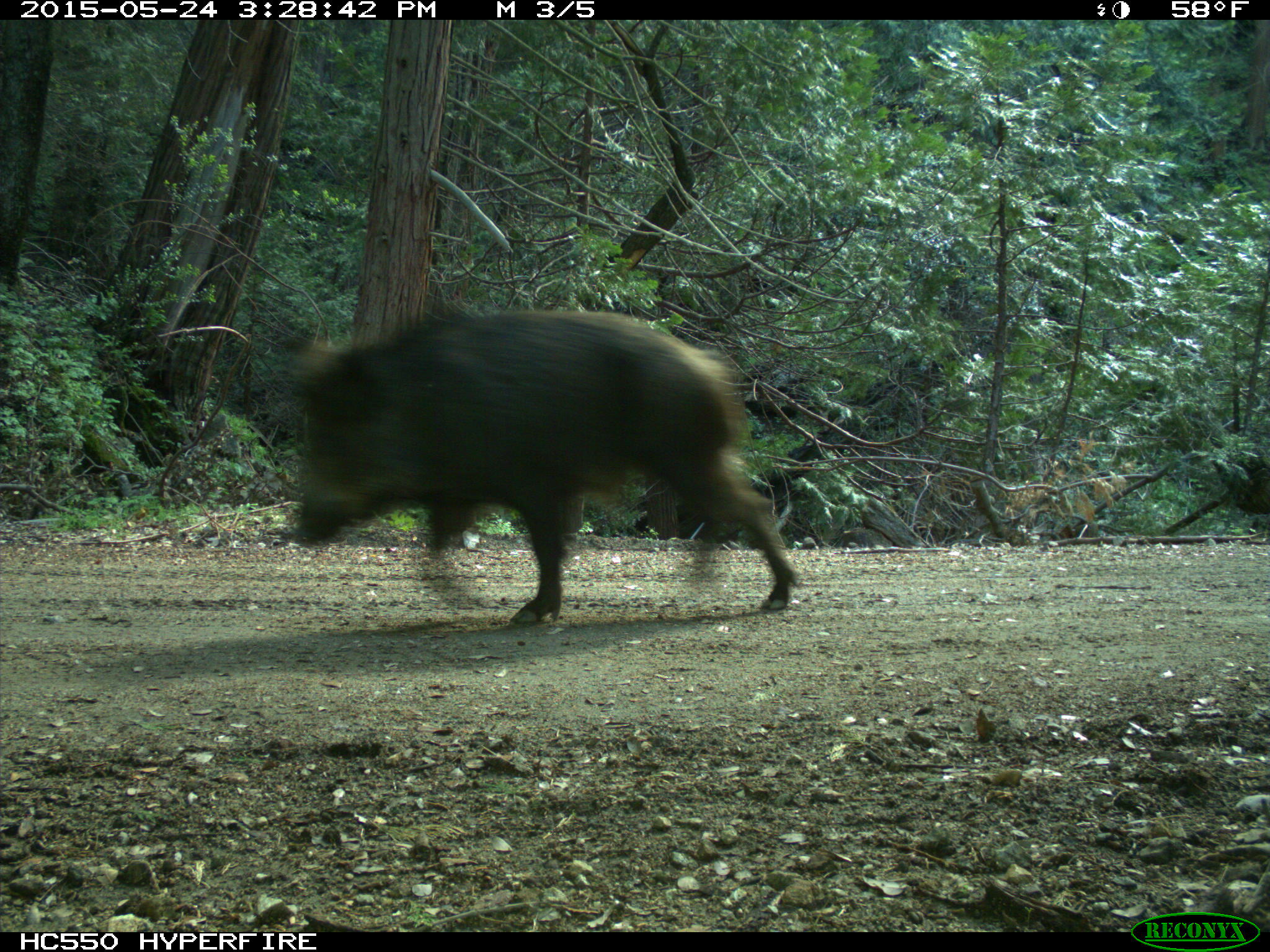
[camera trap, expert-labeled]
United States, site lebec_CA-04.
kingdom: Animalia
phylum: Chordata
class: Mammalia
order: Artiodactyla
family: Suidae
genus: Sus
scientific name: Sus scrofa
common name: wild boar